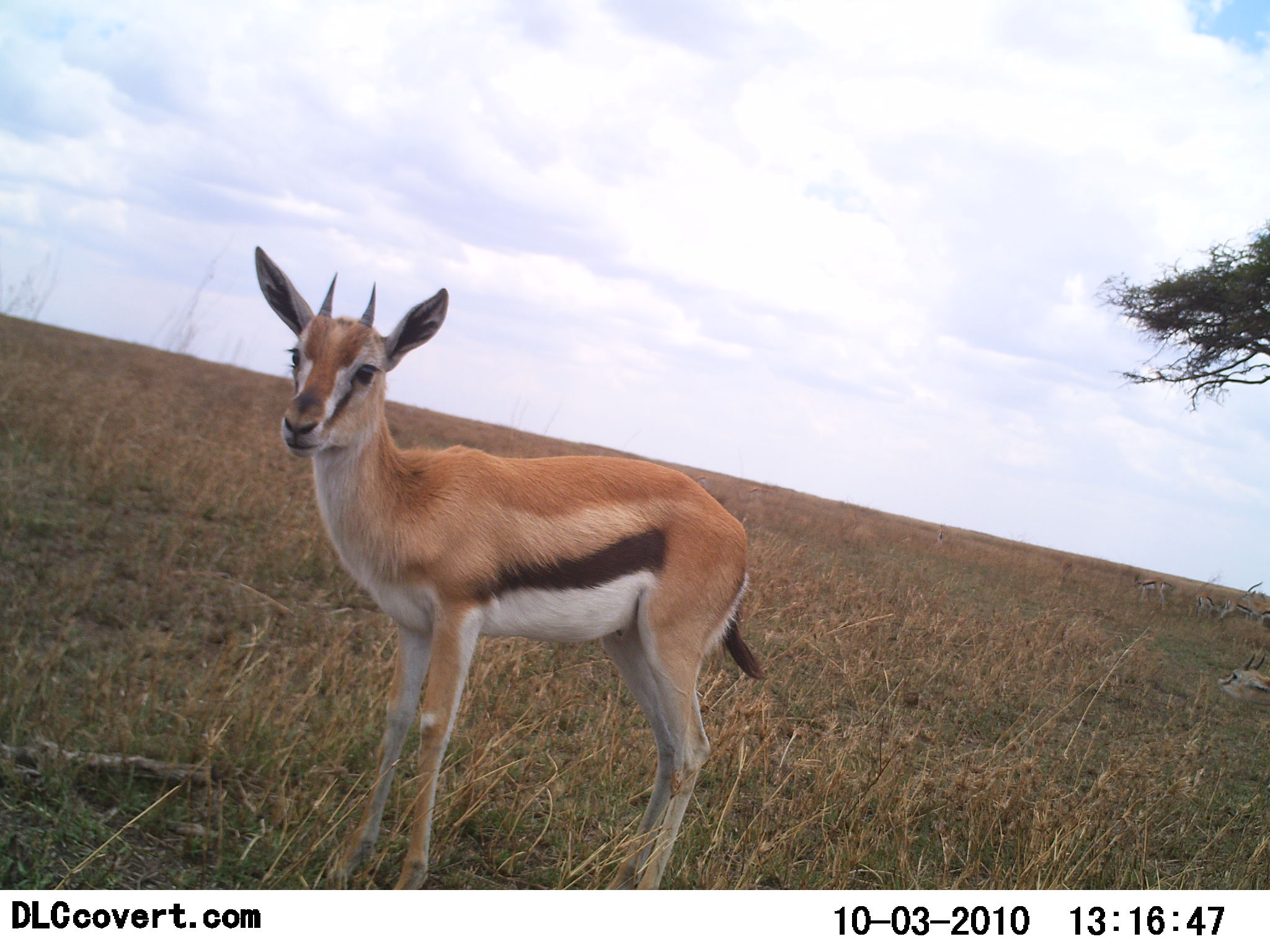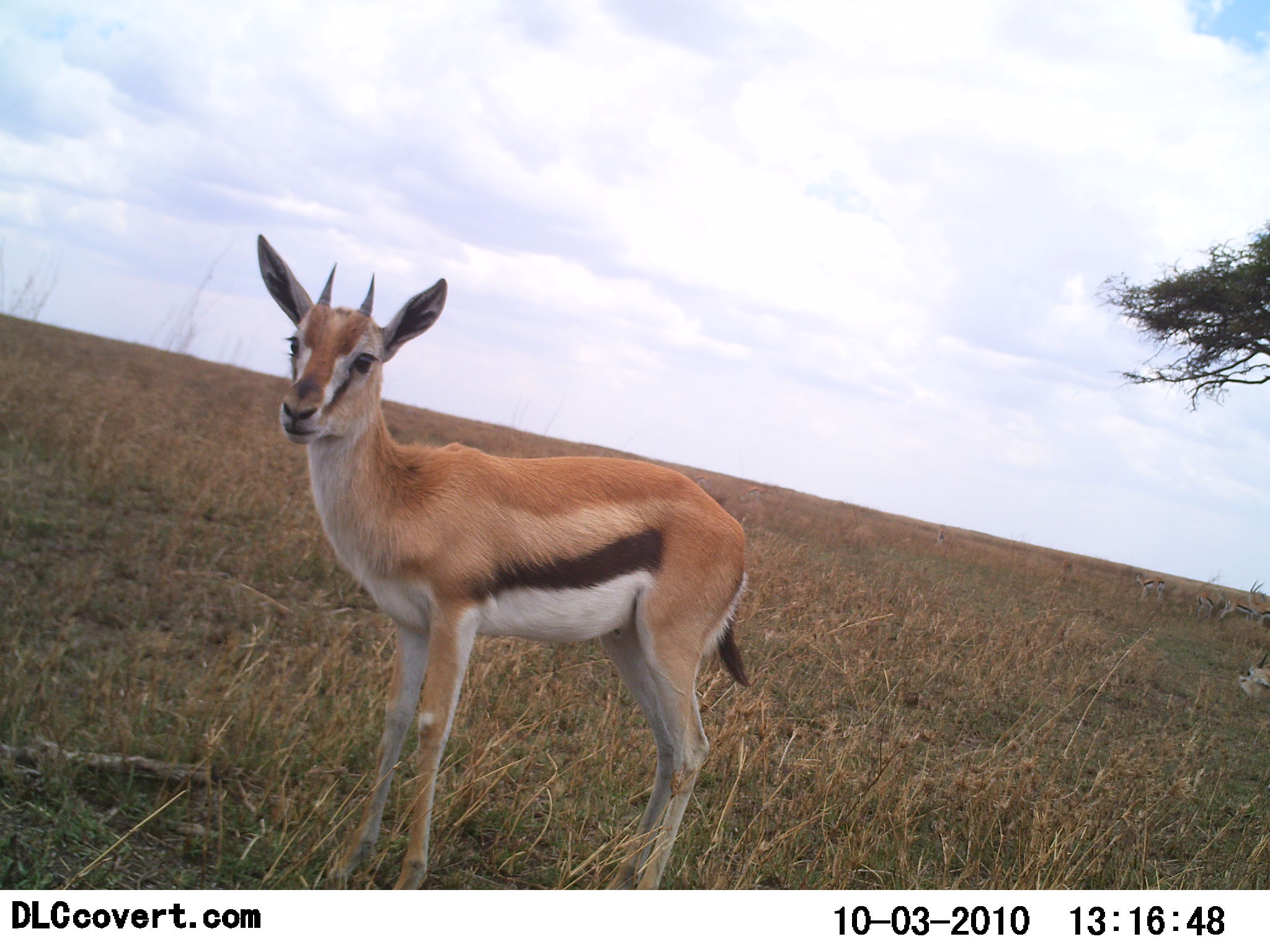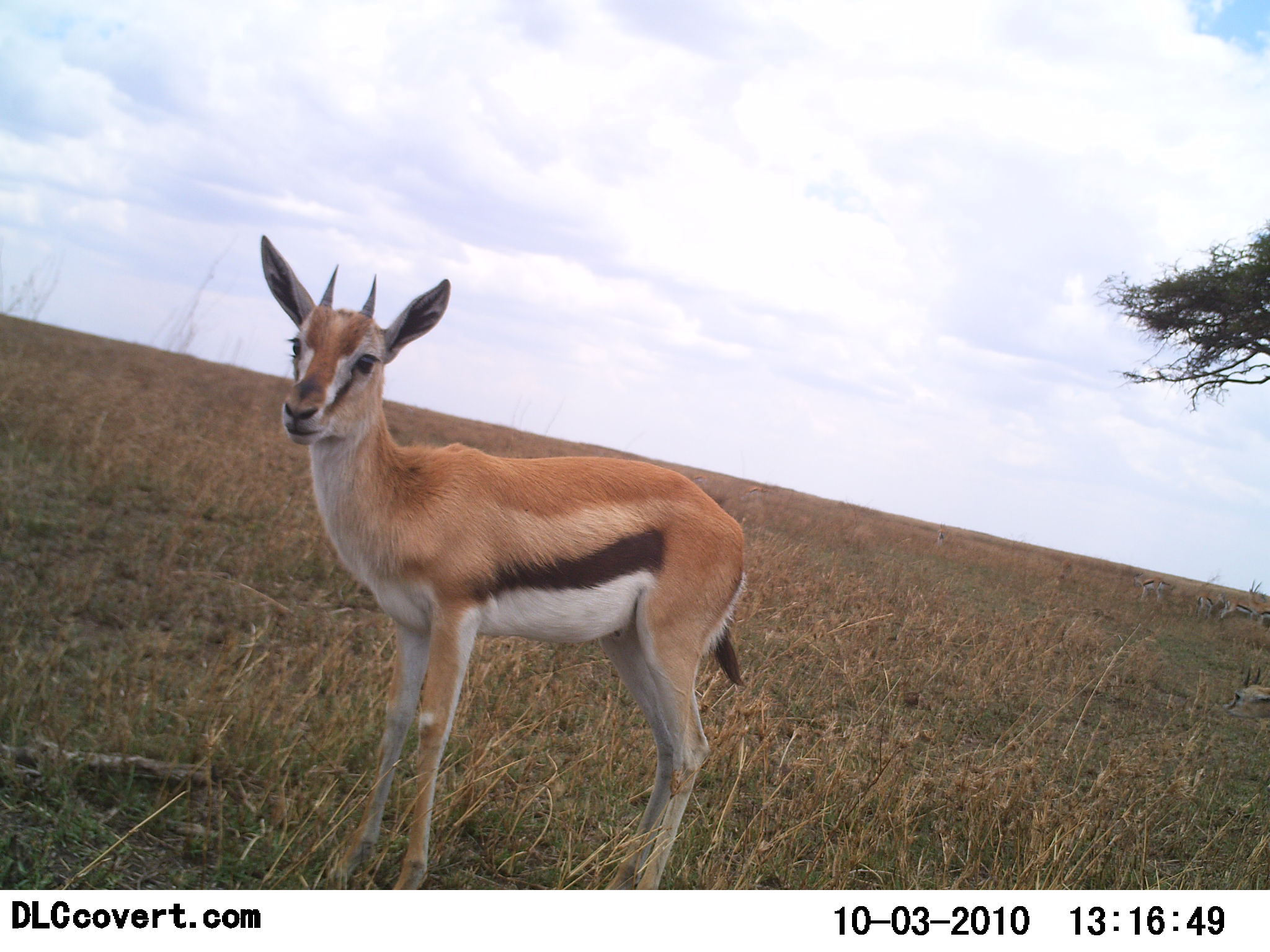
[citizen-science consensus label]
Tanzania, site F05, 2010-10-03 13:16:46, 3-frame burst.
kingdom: Animalia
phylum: Chordata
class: Mammalia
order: Artiodactyla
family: Bovidae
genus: Eudorcas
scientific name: Eudorcas thomsonii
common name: thomson's gazelle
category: gazellethomsons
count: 1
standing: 100%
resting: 0%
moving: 0%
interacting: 0%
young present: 12%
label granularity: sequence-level